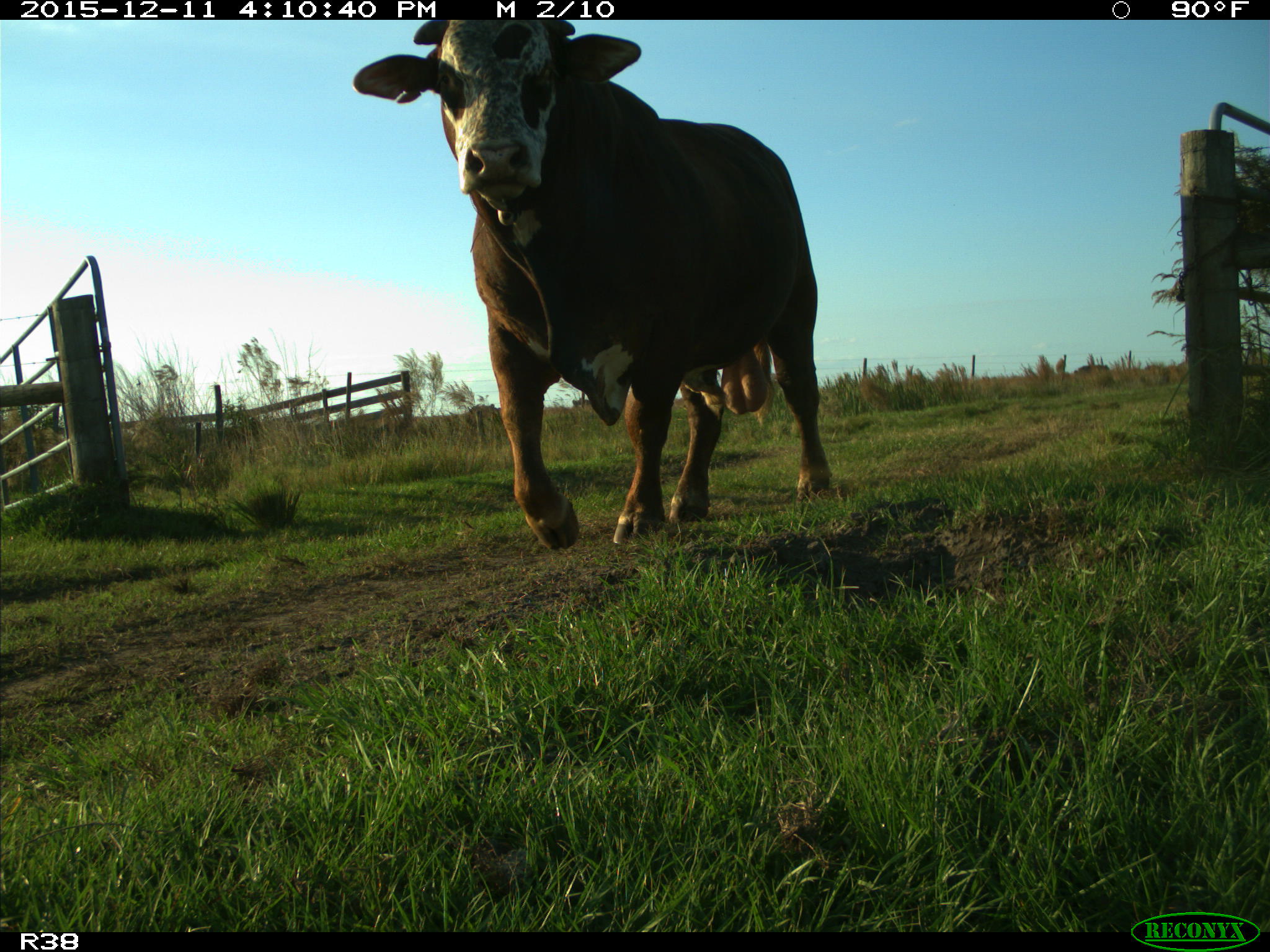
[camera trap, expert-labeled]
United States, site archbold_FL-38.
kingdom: Animalia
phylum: Chordata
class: Mammalia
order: Artiodactyla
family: Bovidae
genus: Bos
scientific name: Bos taurus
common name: domestic cow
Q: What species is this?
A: Bos taurus (domestic cow).